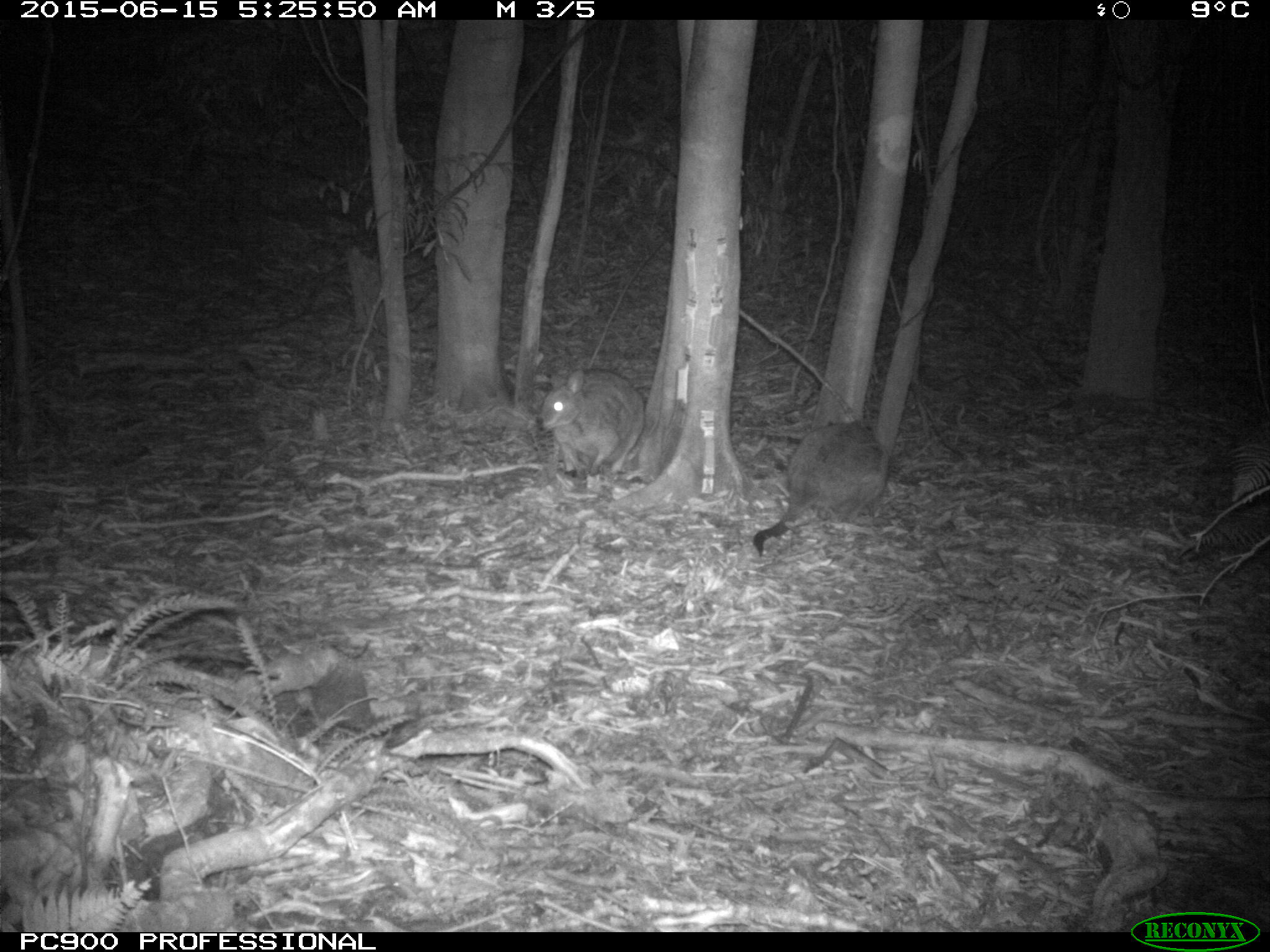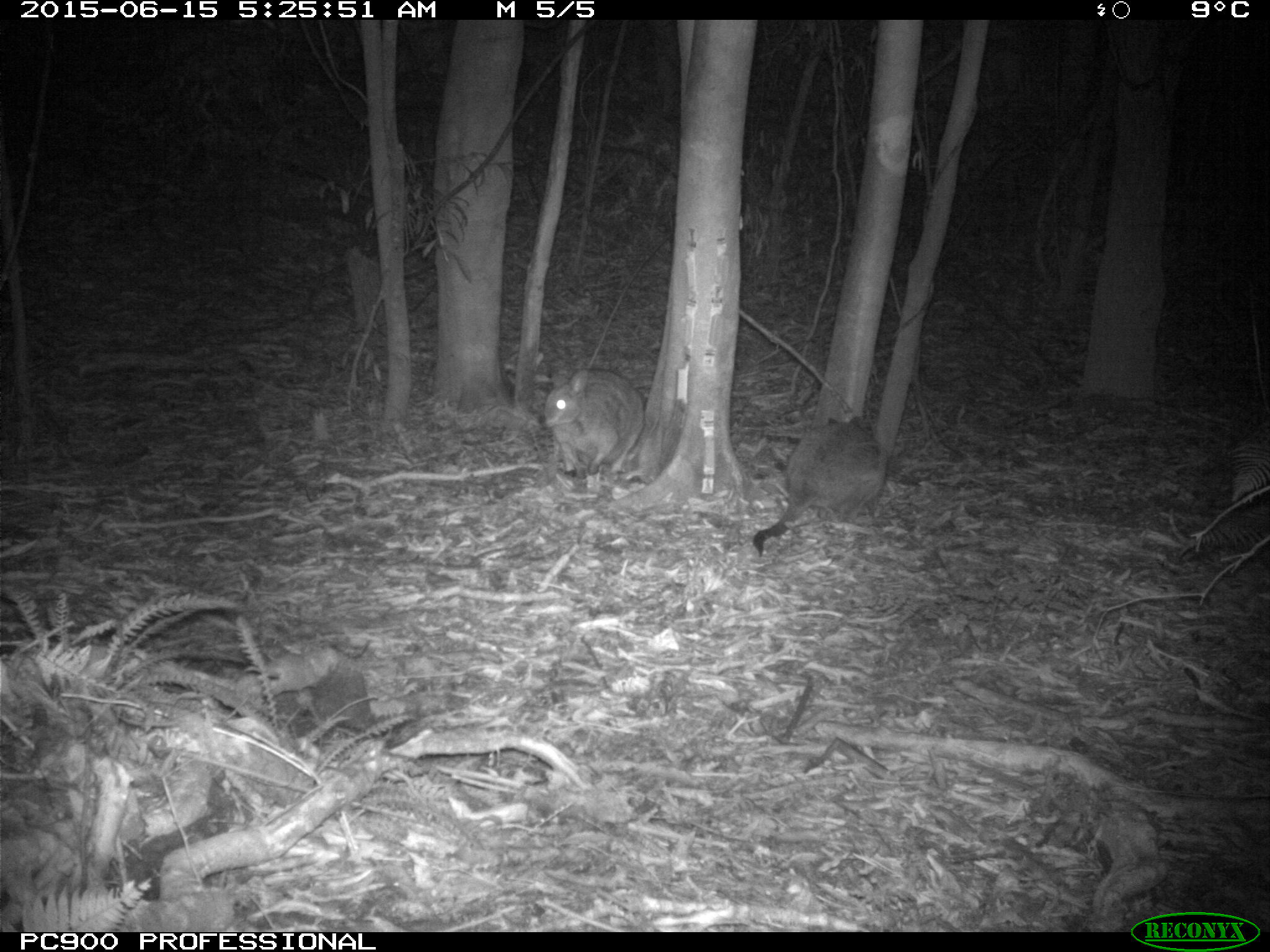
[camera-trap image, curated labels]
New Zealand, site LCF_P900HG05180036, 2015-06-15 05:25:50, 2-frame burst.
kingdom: Animalia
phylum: Chordata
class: Mammalia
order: Diprotodontia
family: Macropodidae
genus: Notamacropus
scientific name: Notamacropus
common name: wallaby